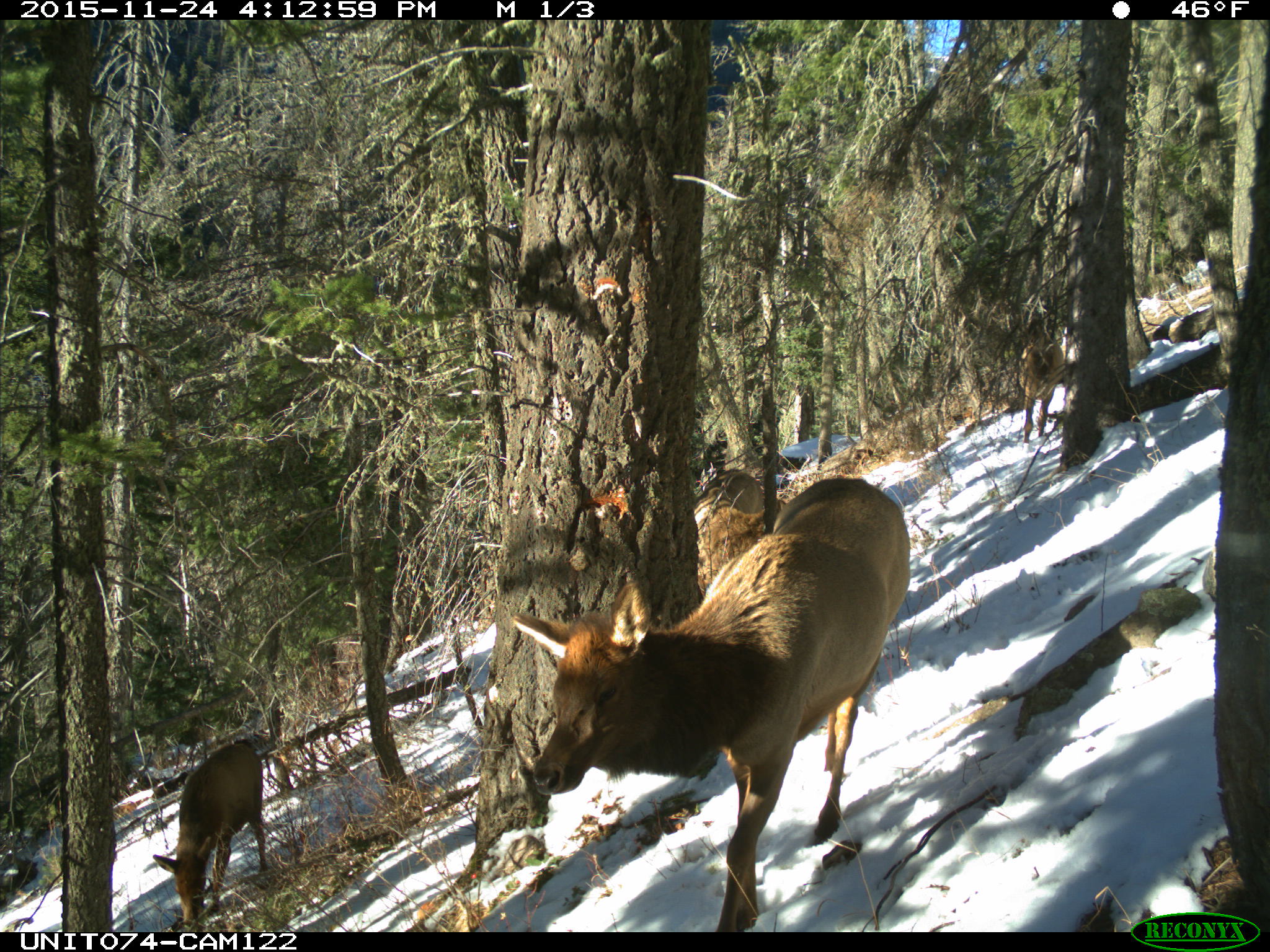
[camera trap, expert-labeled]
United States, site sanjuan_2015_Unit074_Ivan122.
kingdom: Animalia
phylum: Chordata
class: Mammalia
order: Artiodactyla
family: Cervidae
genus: Cervus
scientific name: Cervus elaphus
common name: red deer